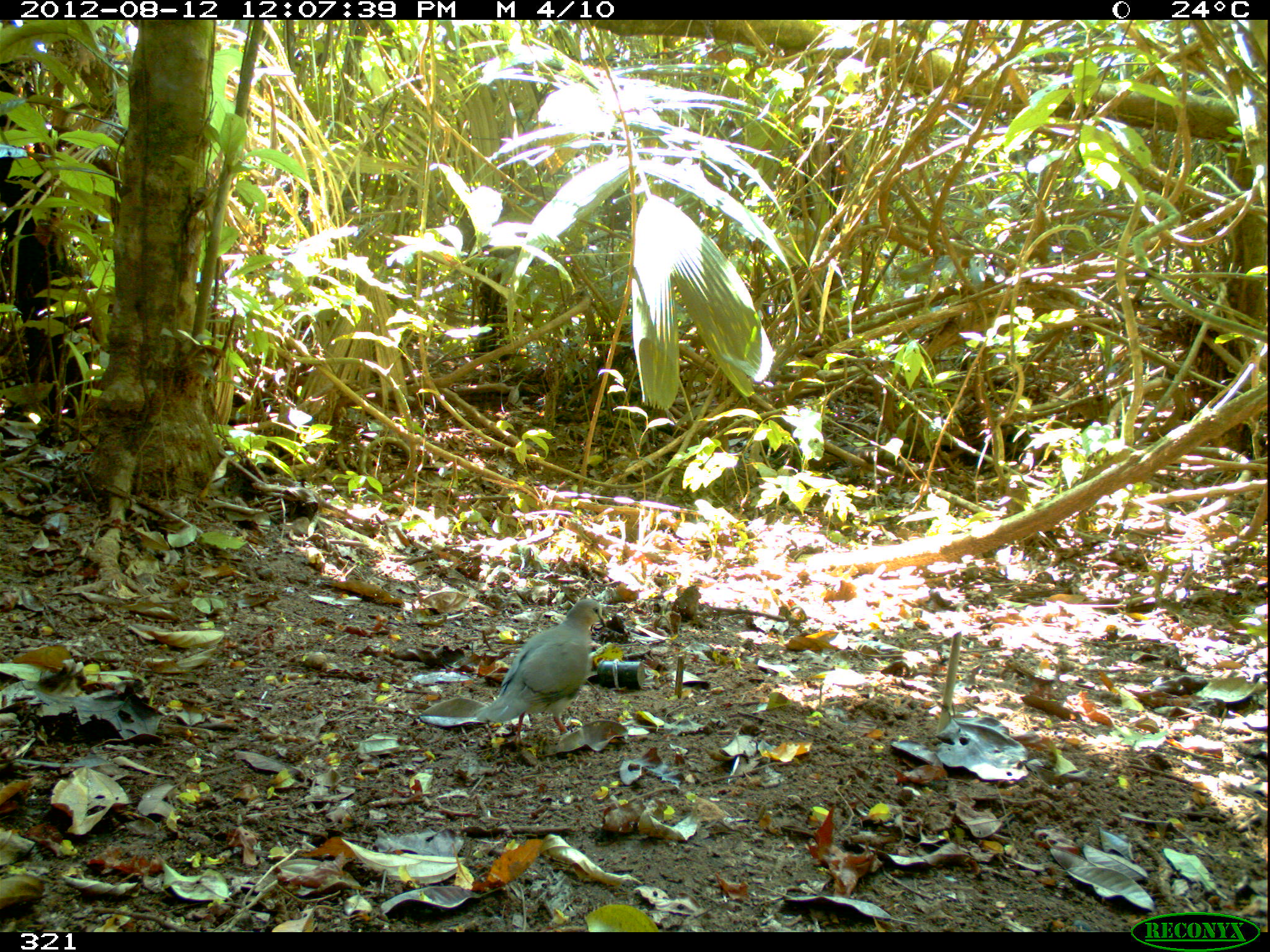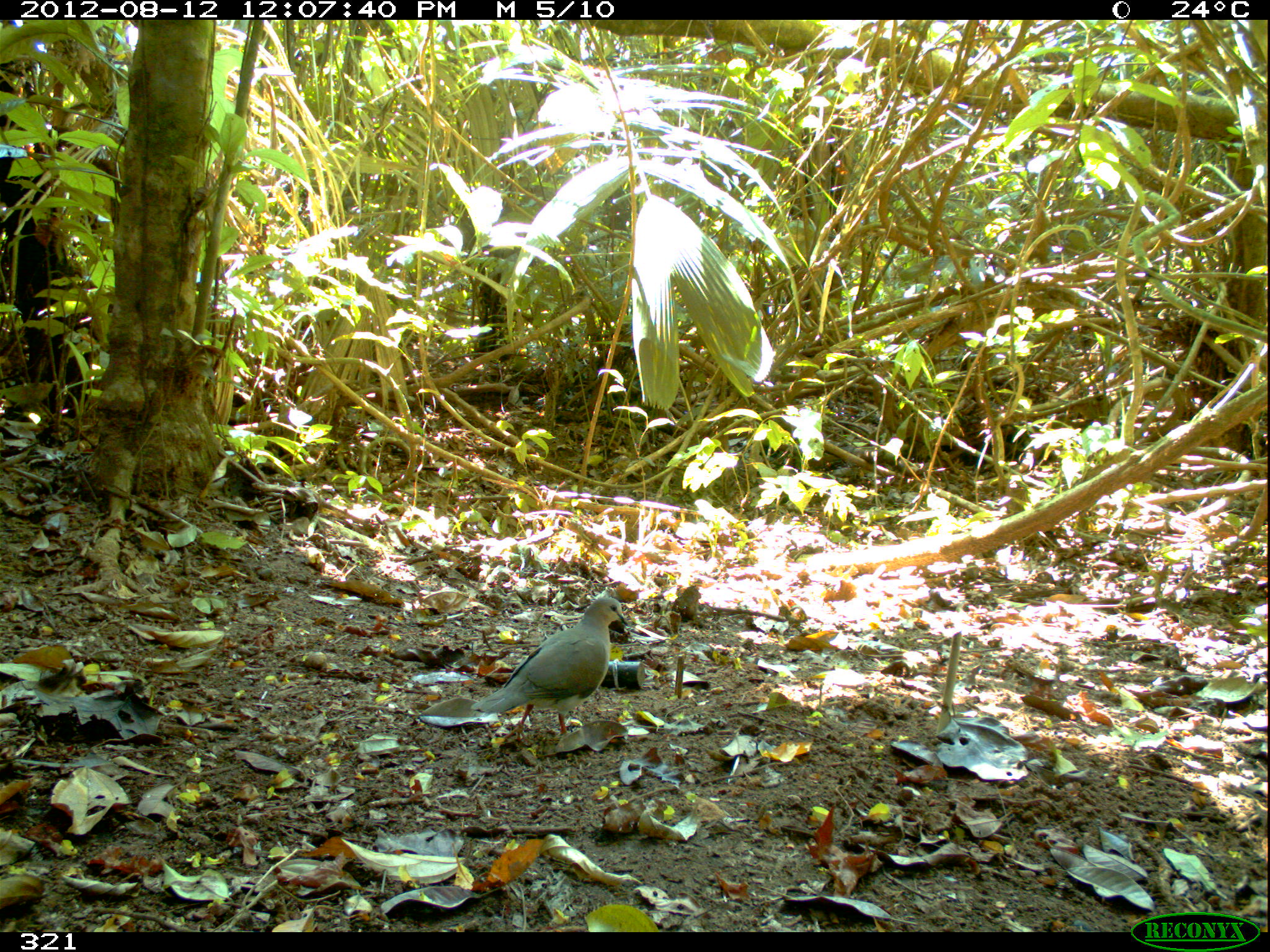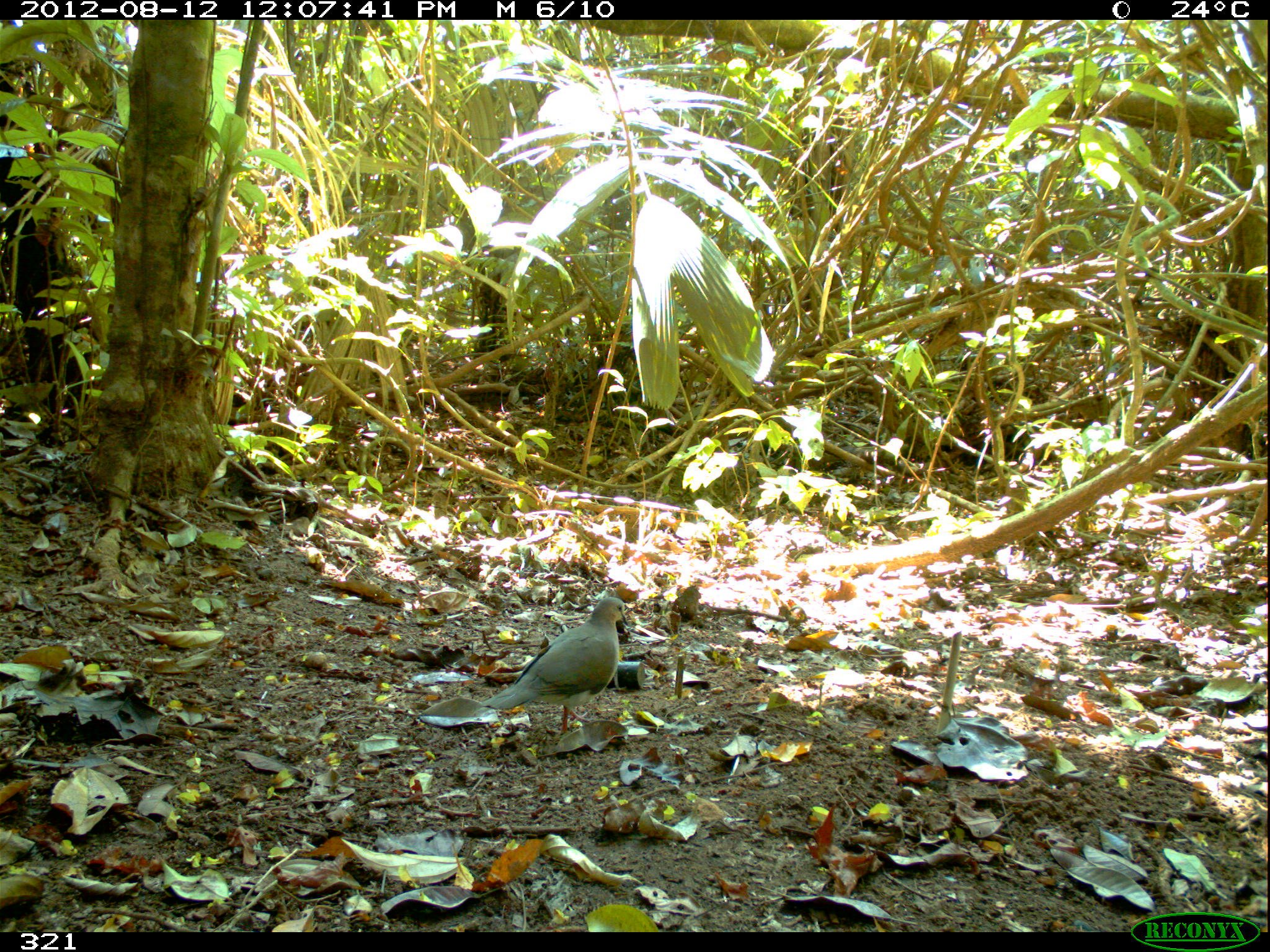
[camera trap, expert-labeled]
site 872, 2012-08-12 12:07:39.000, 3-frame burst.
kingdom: Animalia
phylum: Chordata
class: Aves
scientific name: Aves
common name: bird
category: unknown bird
Unknown bird (bird) (Aves).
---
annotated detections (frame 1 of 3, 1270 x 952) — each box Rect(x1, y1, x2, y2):
unknown bird: Rect(472, 599, 608, 747)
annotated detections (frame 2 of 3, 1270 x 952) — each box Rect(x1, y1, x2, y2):
unknown bird: Rect(471, 597, 628, 742)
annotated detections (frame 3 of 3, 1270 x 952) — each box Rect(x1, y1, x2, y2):
unknown bird: Rect(482, 596, 631, 737)